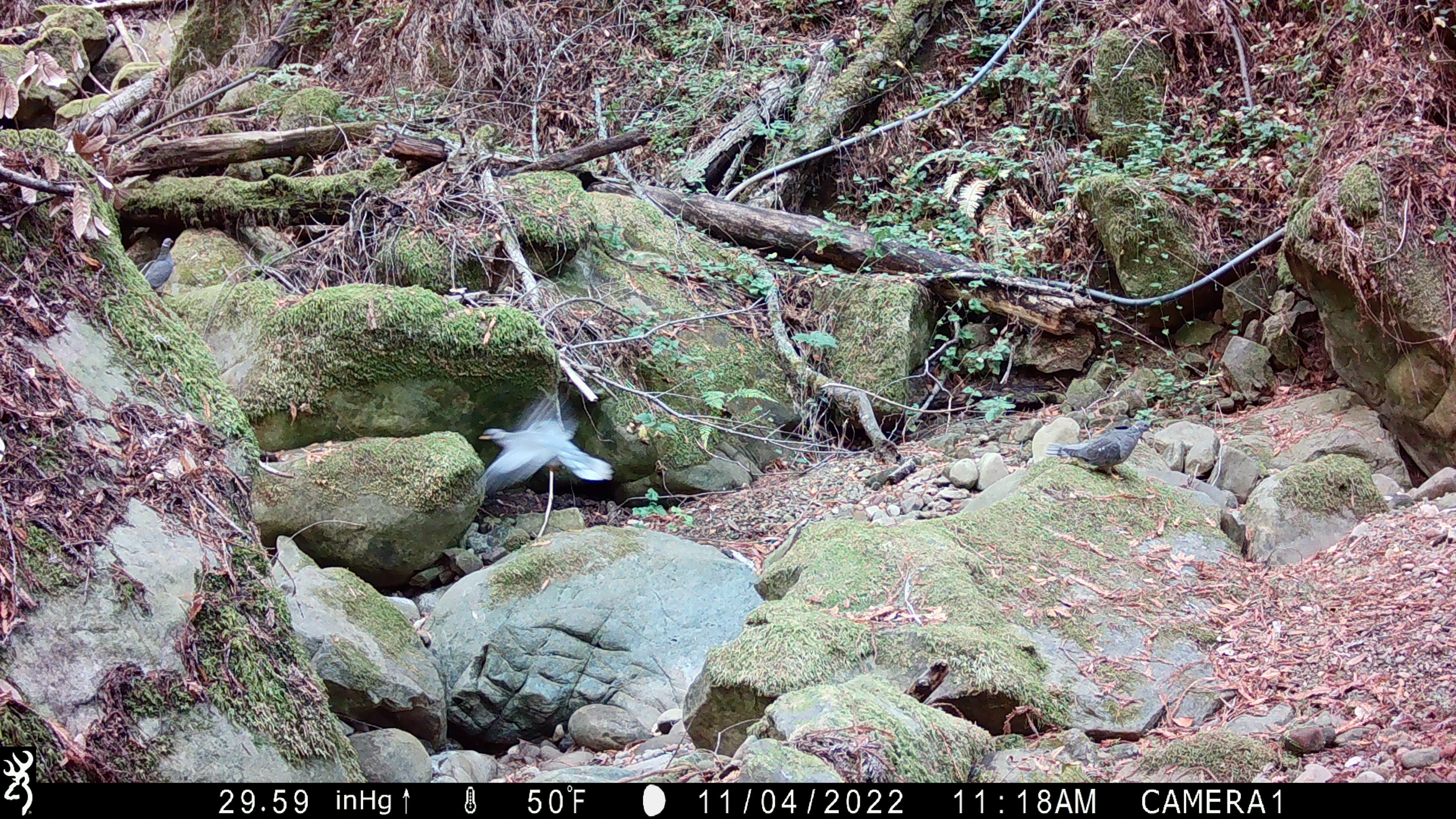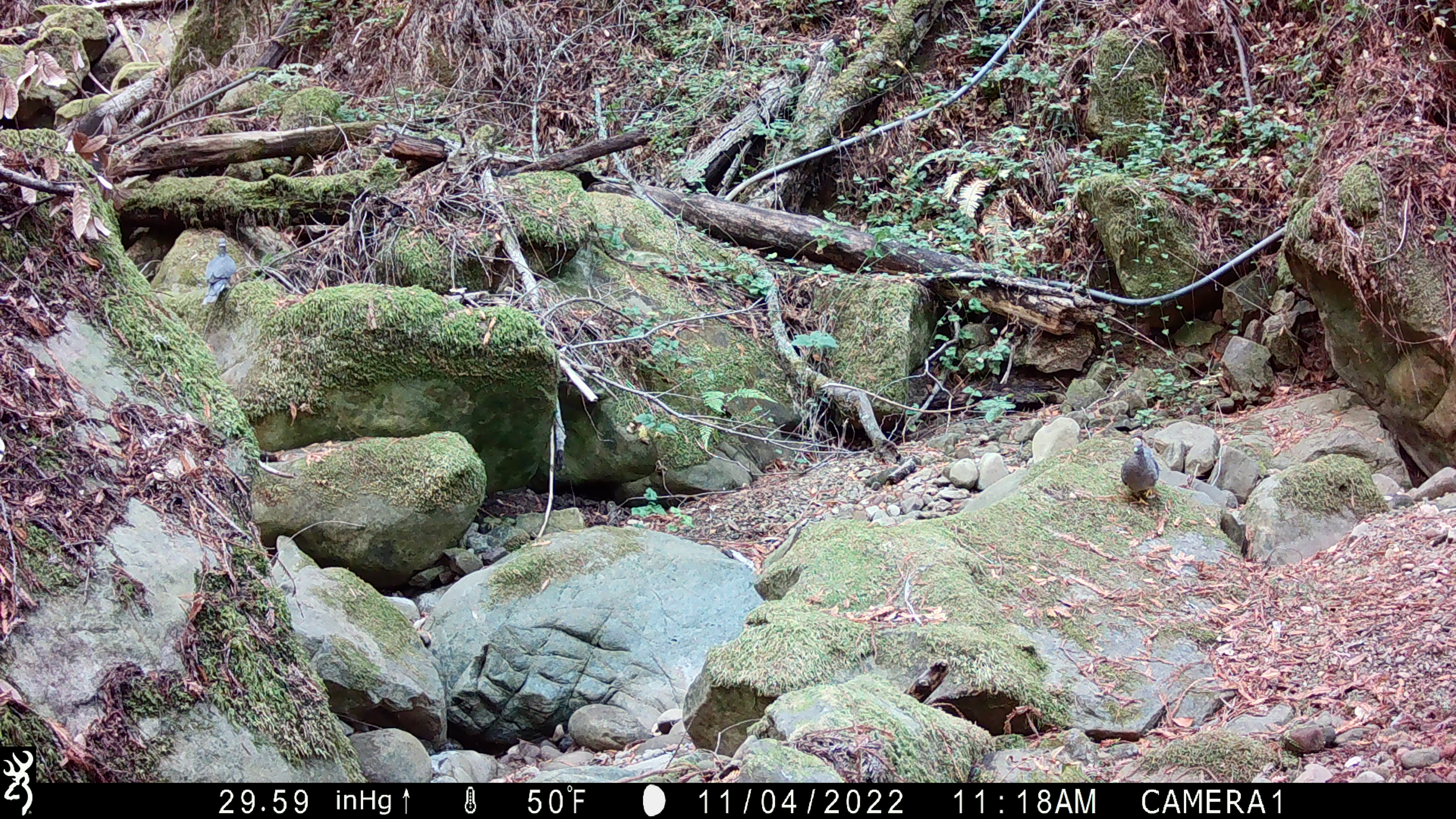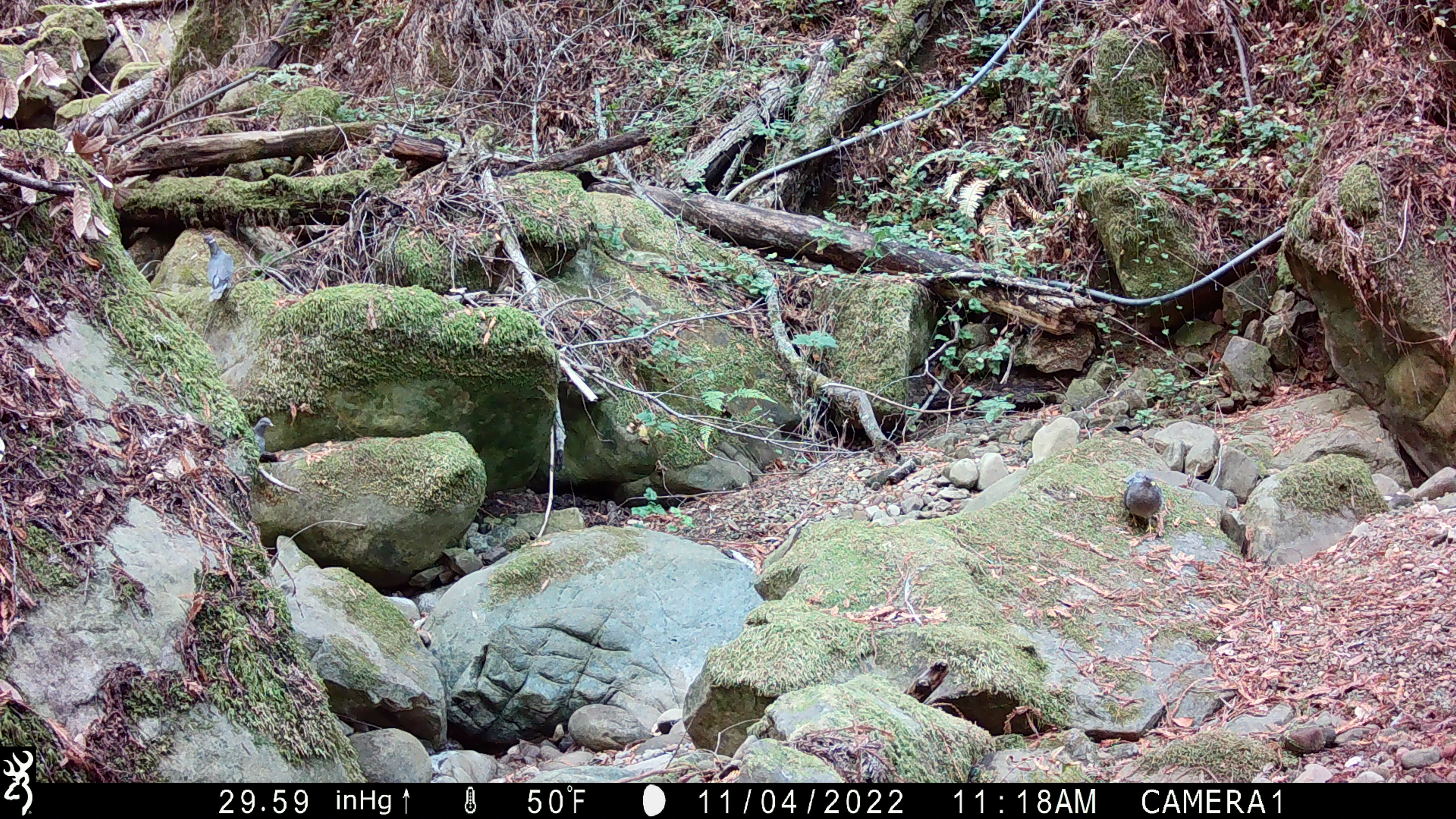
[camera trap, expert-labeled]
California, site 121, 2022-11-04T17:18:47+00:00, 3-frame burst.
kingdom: Animalia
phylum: Chordata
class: Aves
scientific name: Aves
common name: bird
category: unknown bird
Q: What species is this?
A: Unknown bird (bird) (Aves).